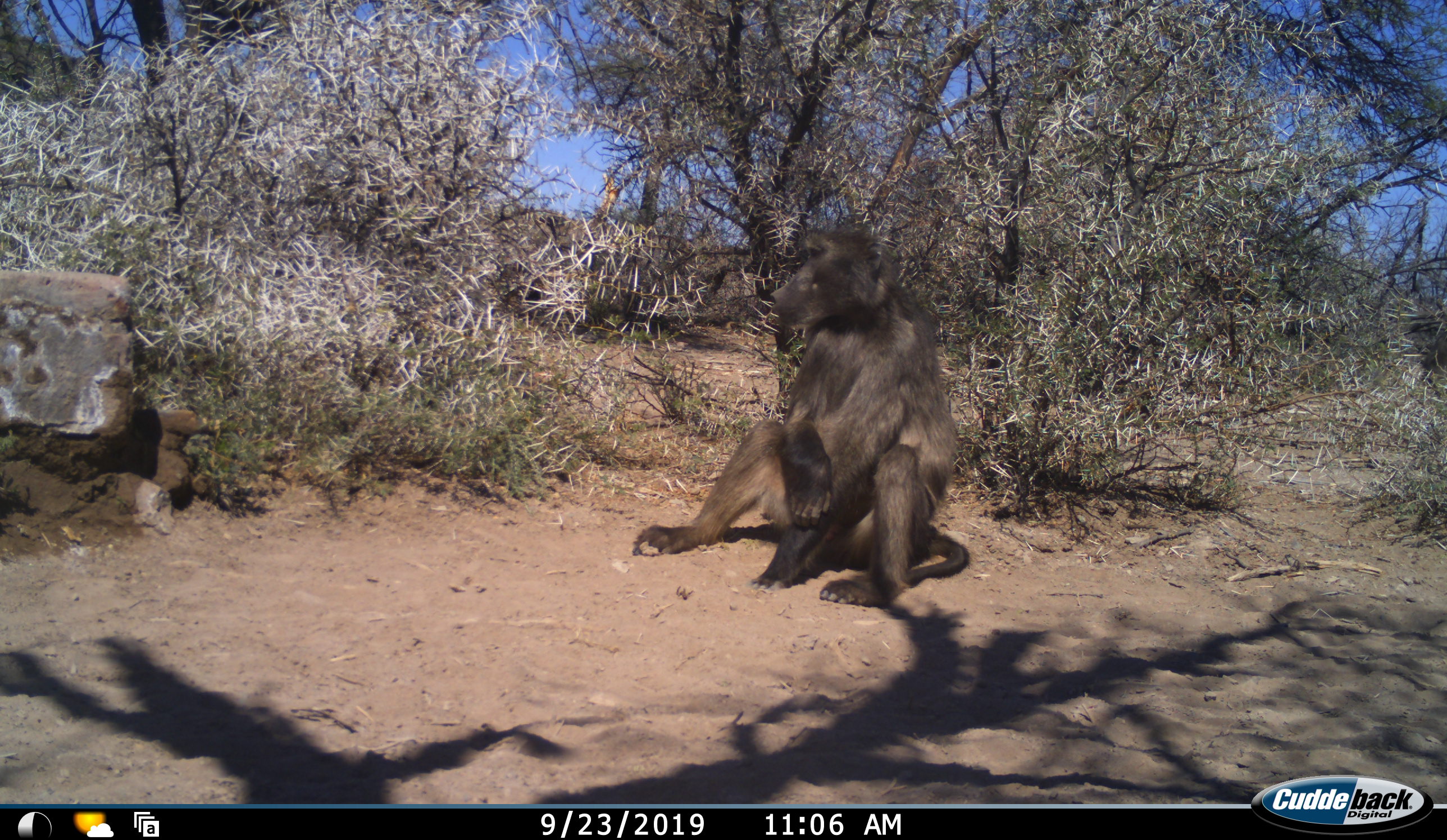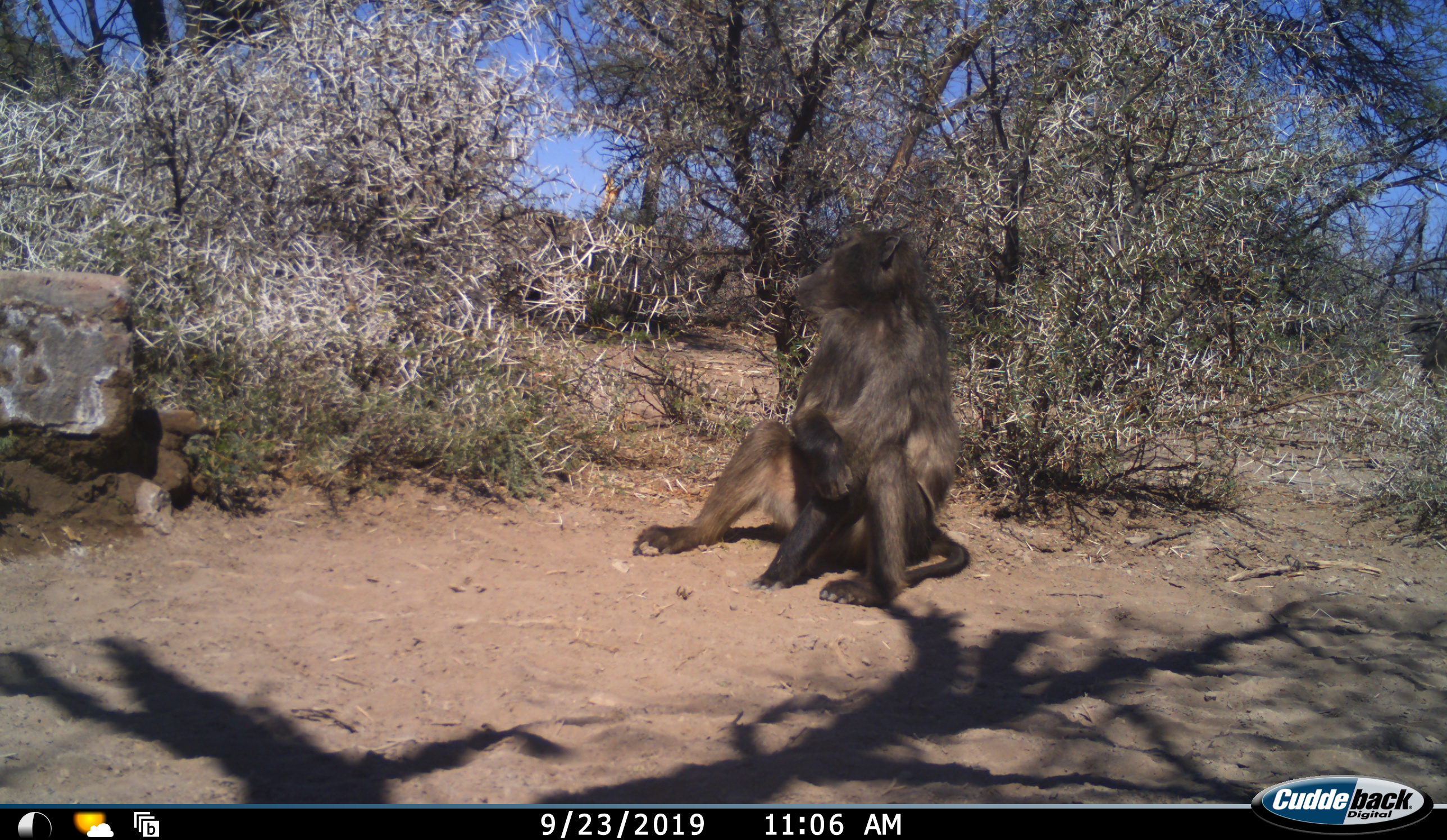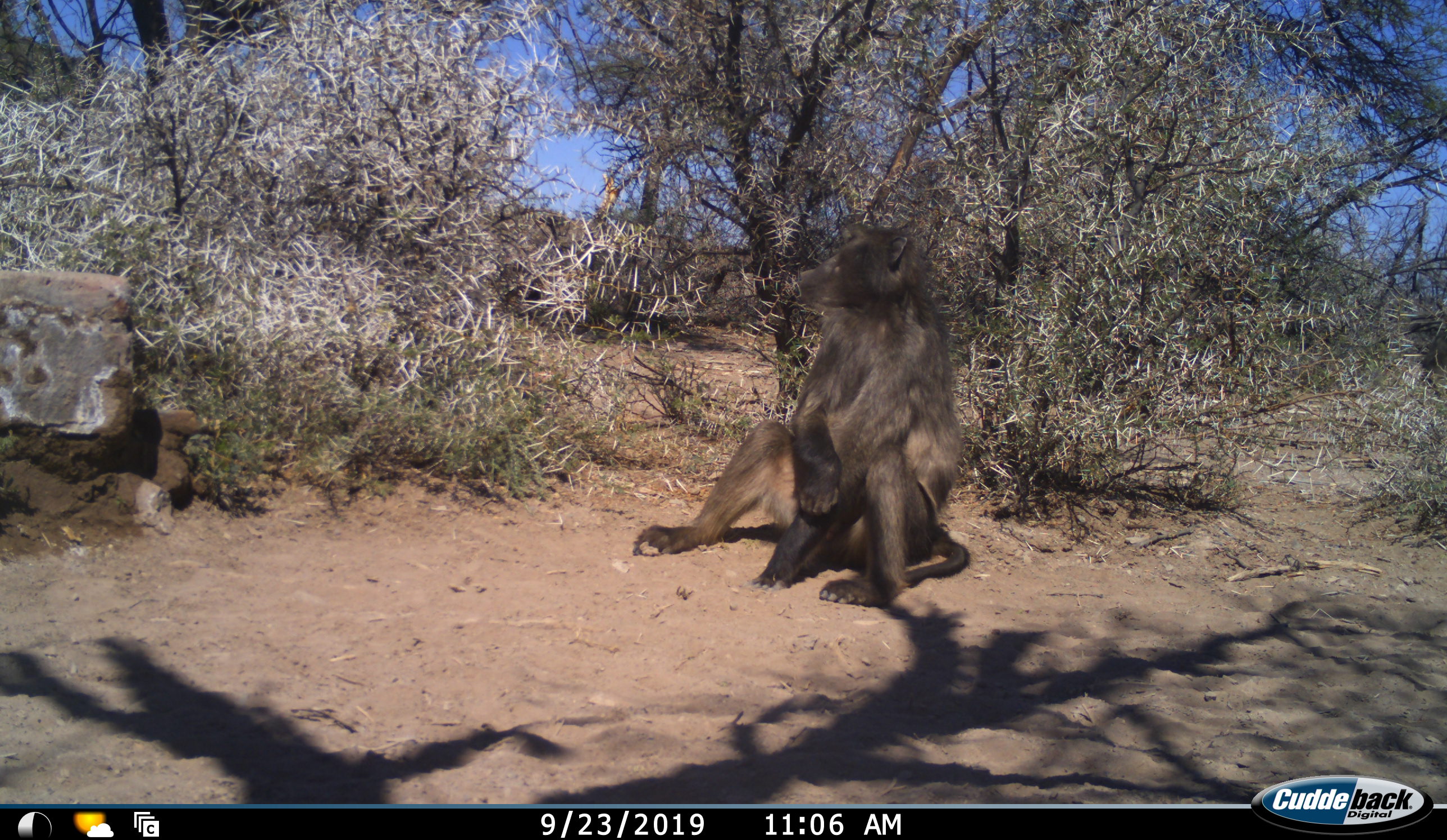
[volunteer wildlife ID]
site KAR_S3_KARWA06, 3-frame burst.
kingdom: Animalia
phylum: Chordata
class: Mammalia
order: Primates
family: Cercopithecidae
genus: Papio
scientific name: Papio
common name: baboon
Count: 1.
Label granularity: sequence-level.